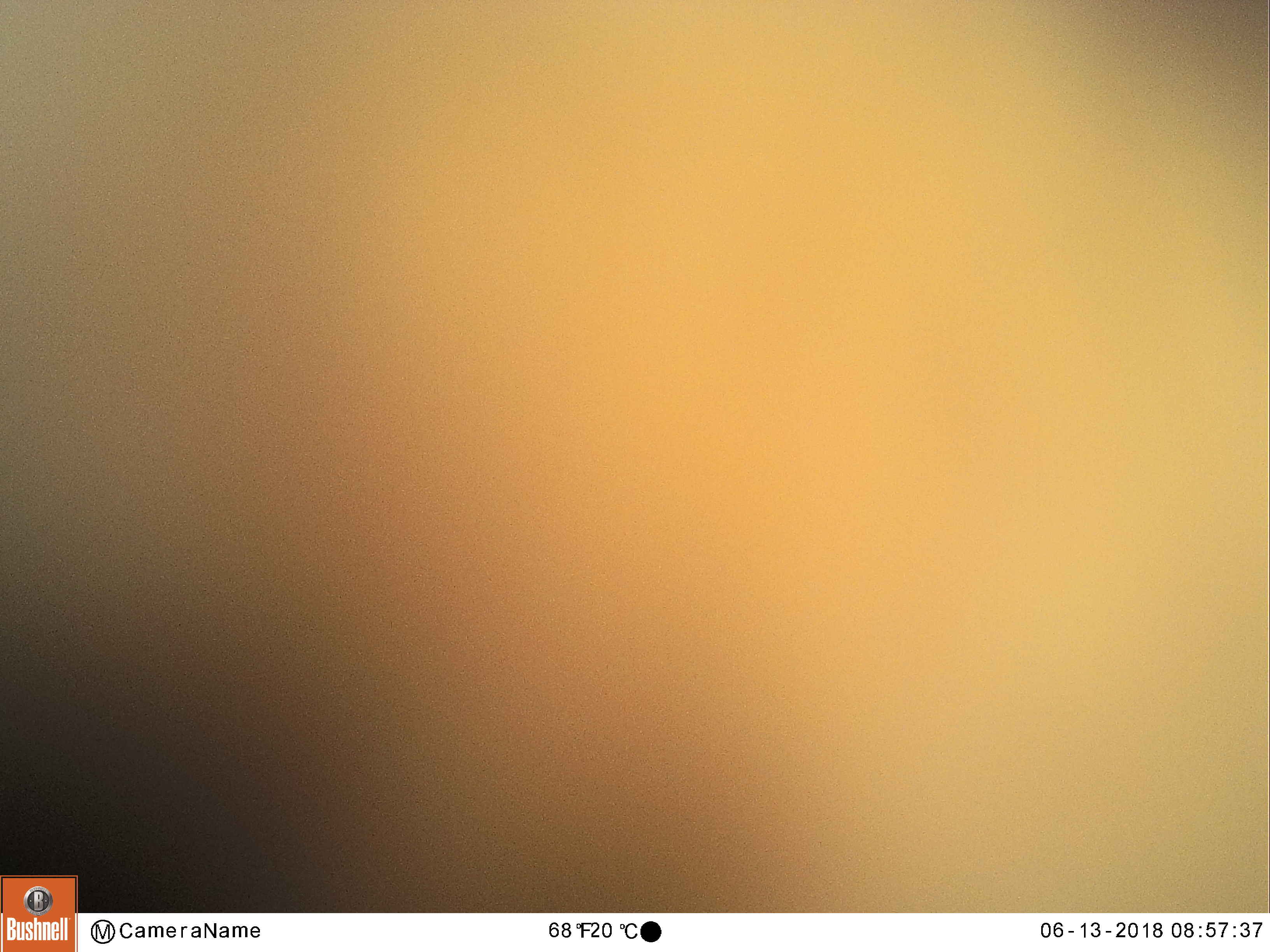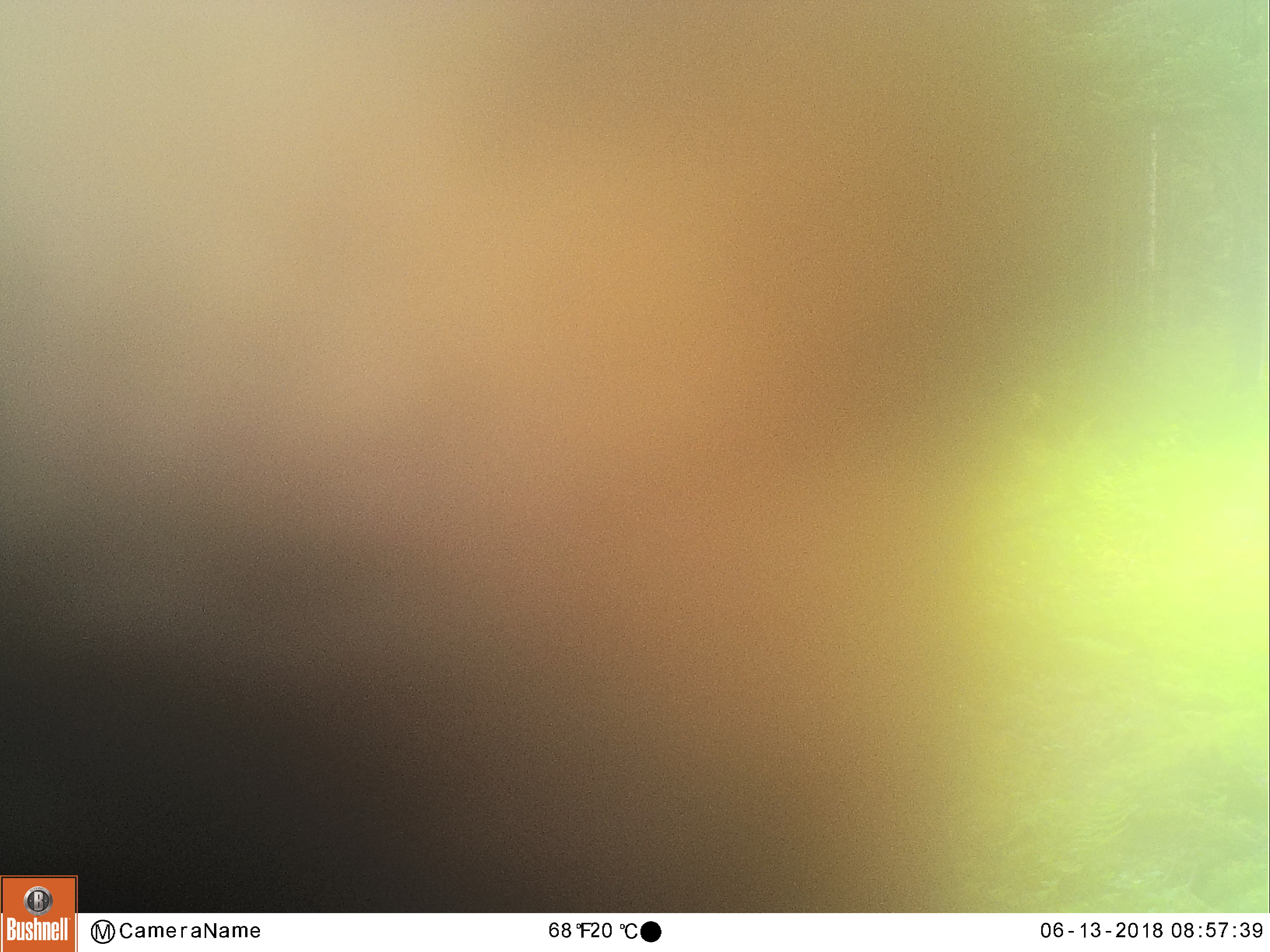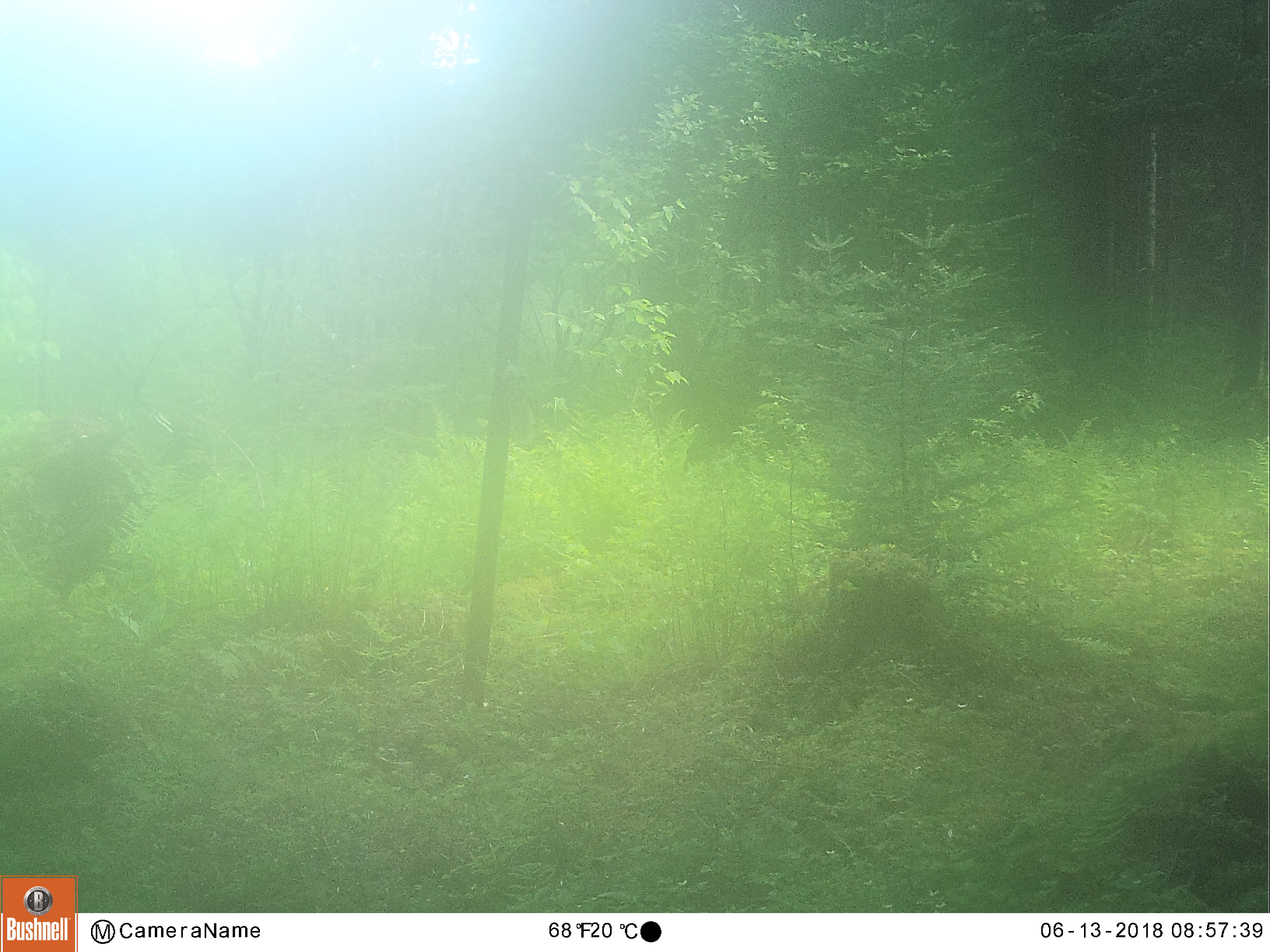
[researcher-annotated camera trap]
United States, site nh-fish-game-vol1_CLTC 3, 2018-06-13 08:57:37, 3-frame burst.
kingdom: Animalia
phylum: Chordata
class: Mammalia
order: Artiodactyla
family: Cervidae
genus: Alces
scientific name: Alces alces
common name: moose